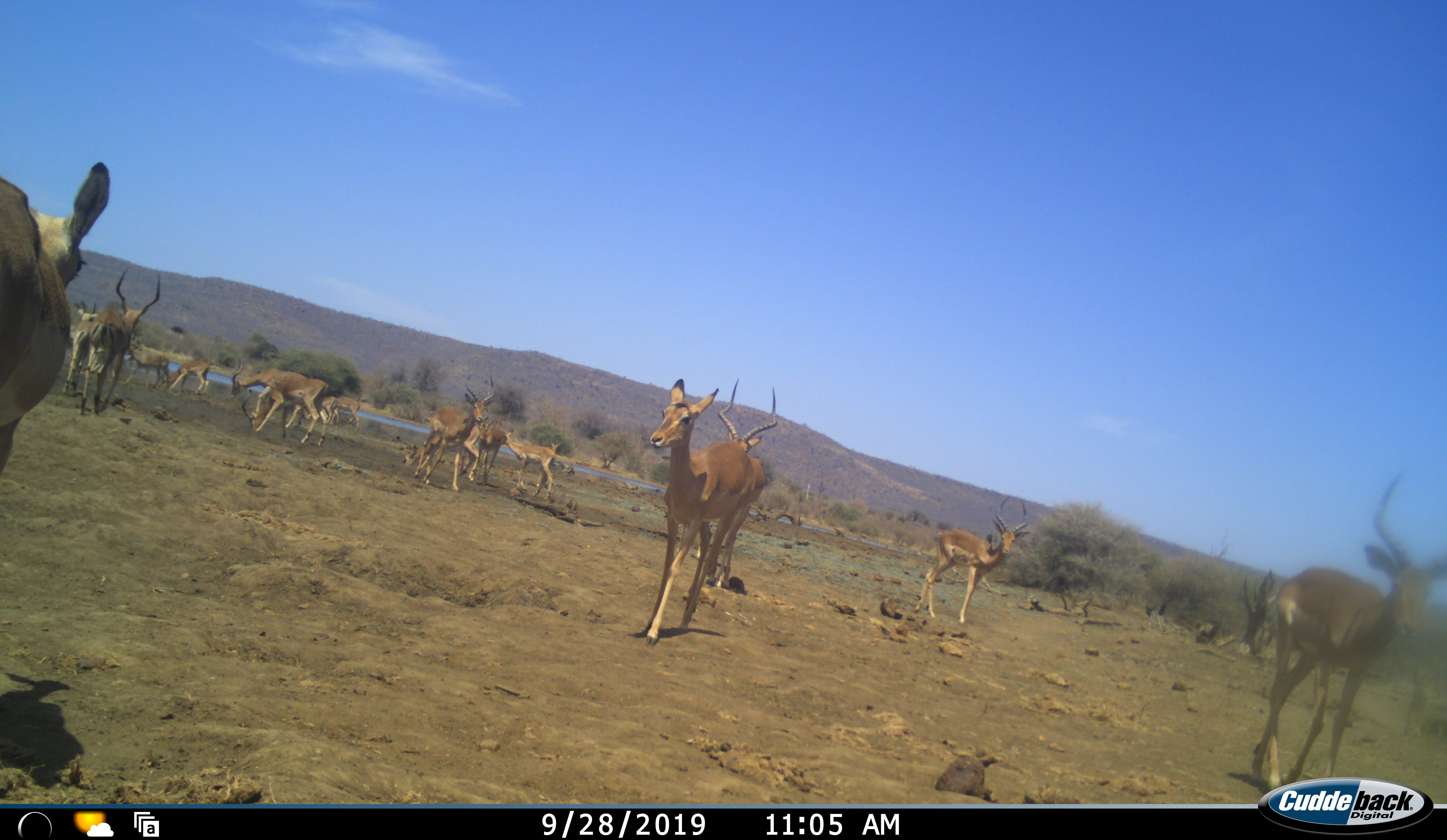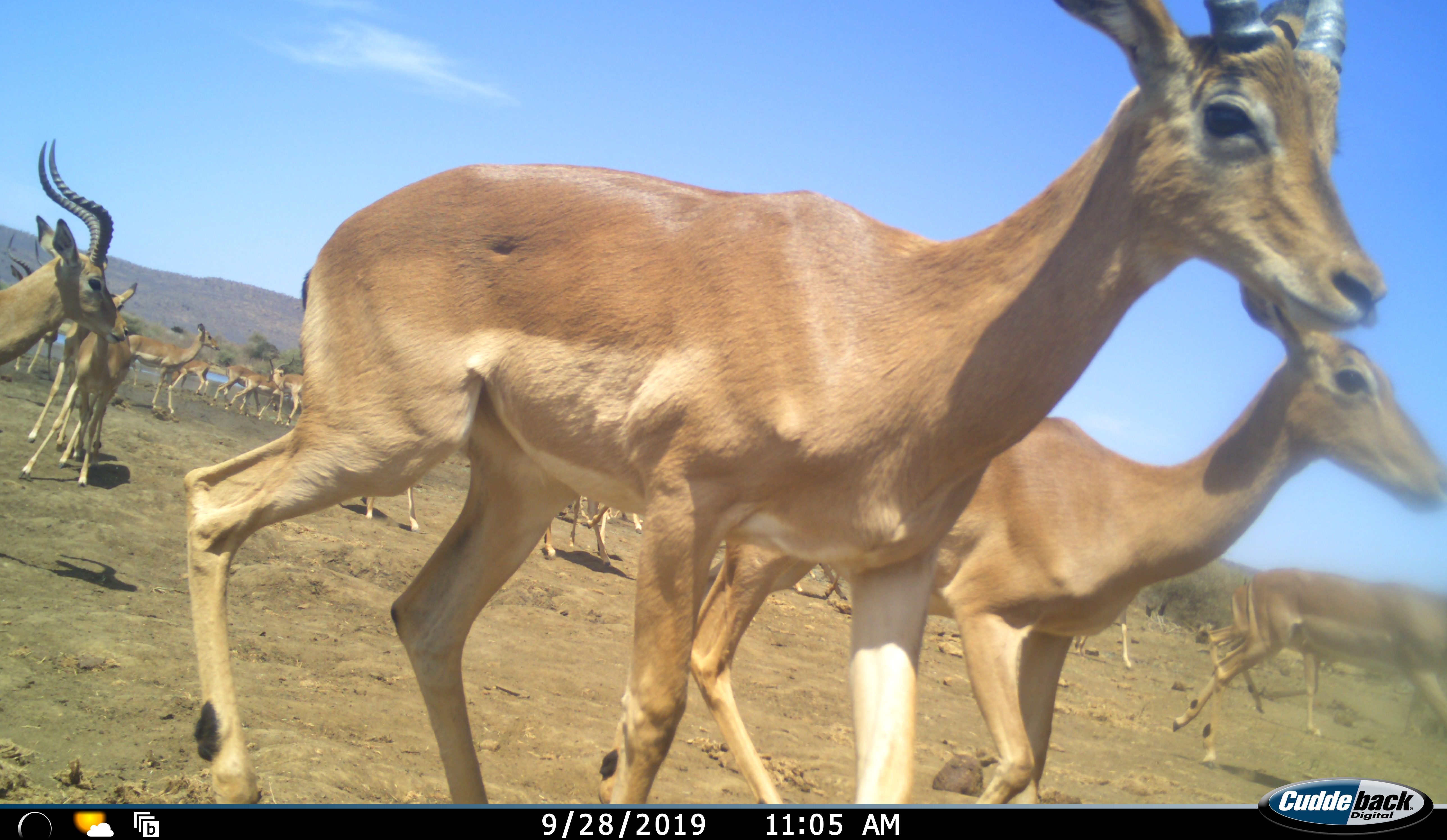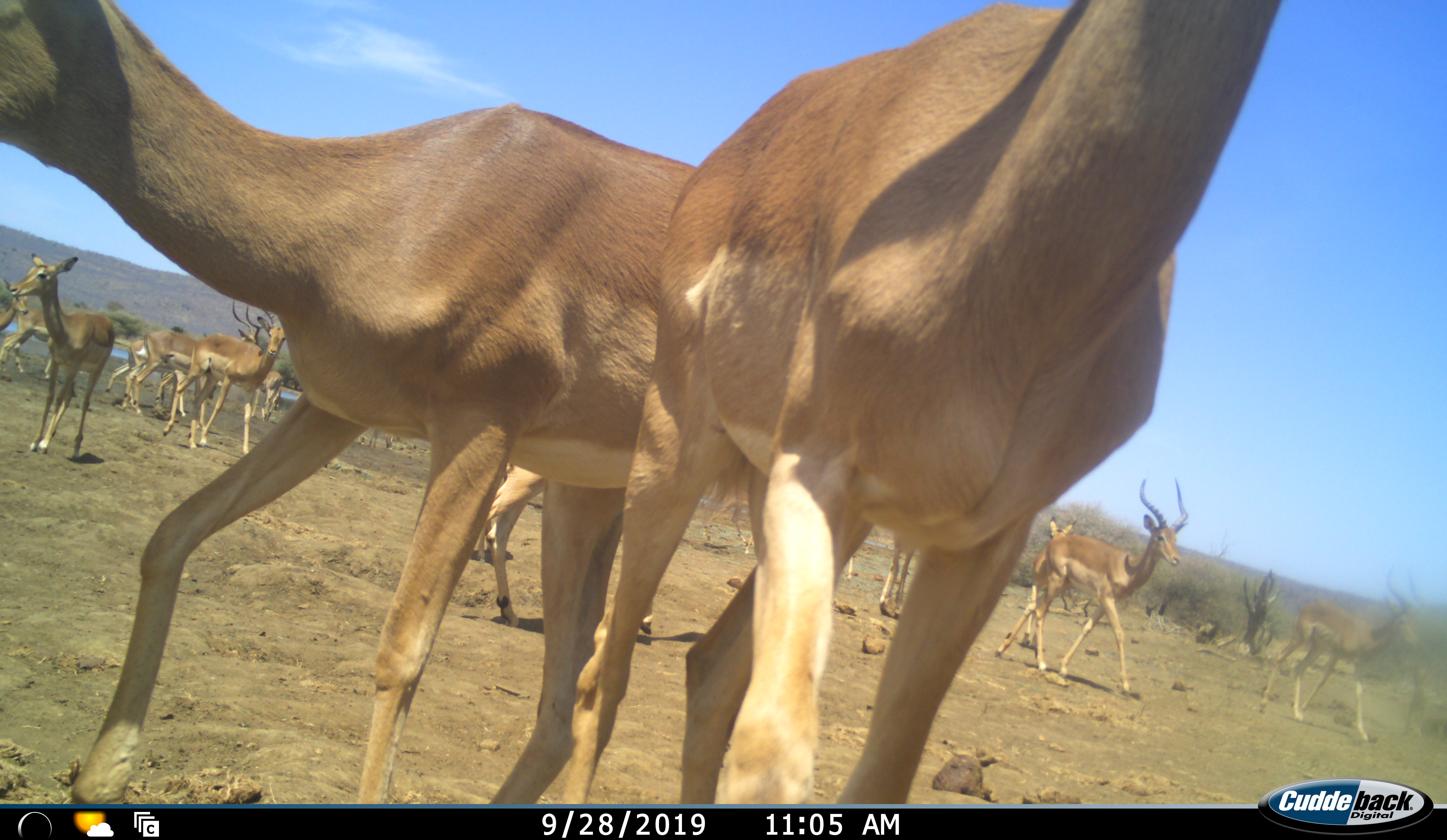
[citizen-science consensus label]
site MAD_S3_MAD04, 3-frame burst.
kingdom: Animalia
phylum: Chordata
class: Mammalia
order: Artiodactyla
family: Bovidae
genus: Aepyceros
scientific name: Aepyceros melampus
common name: impala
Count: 11-50.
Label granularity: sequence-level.